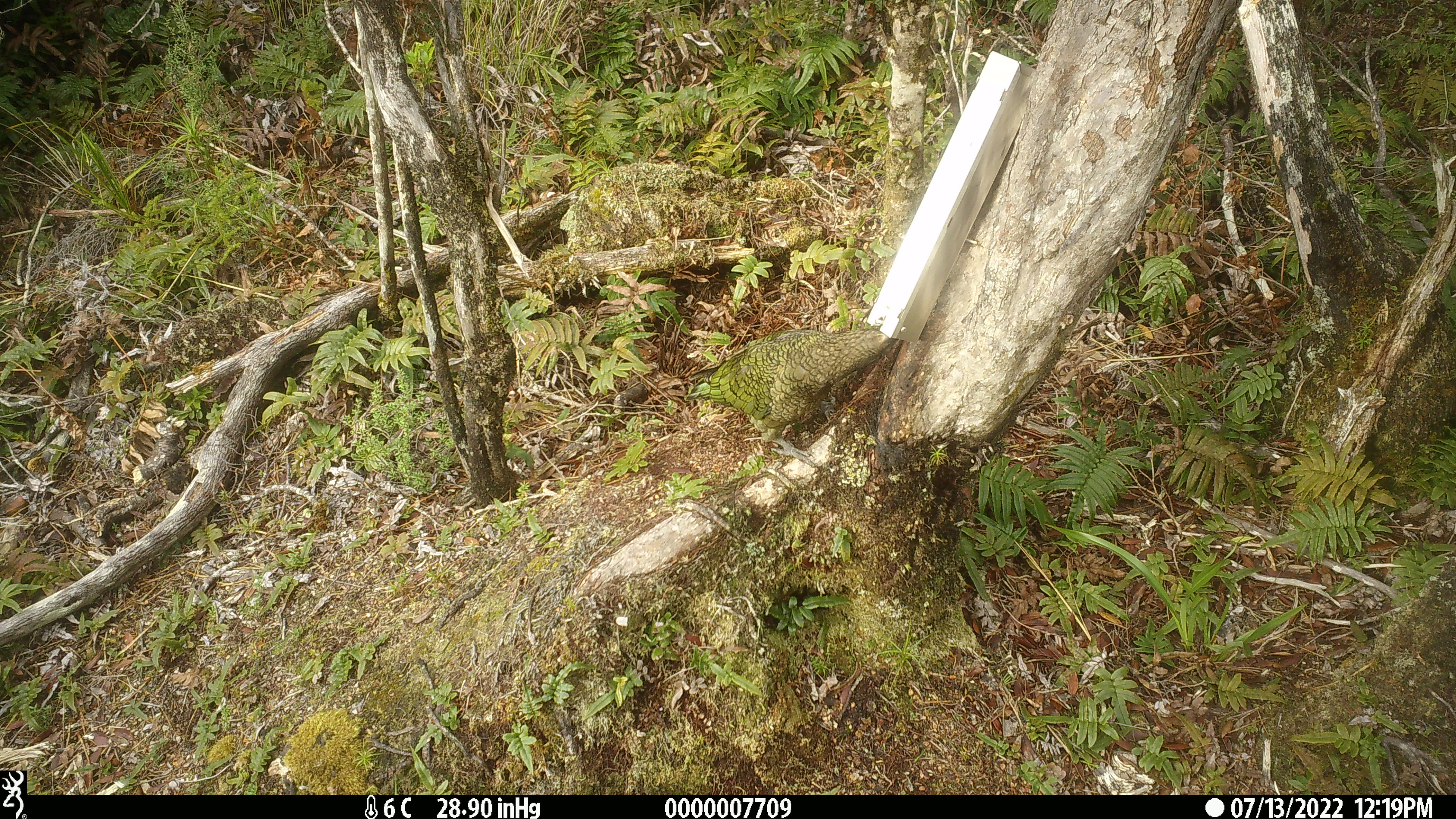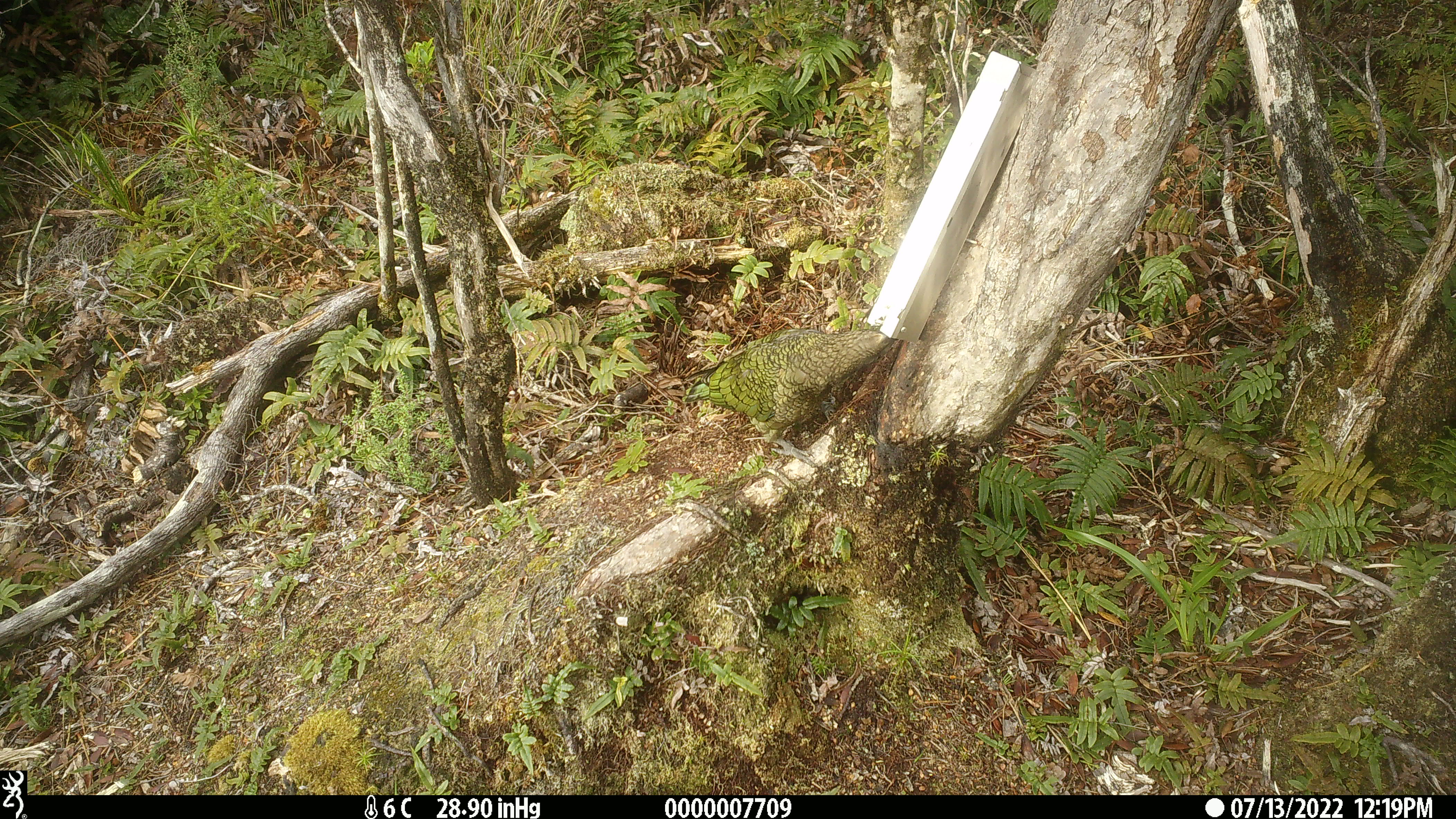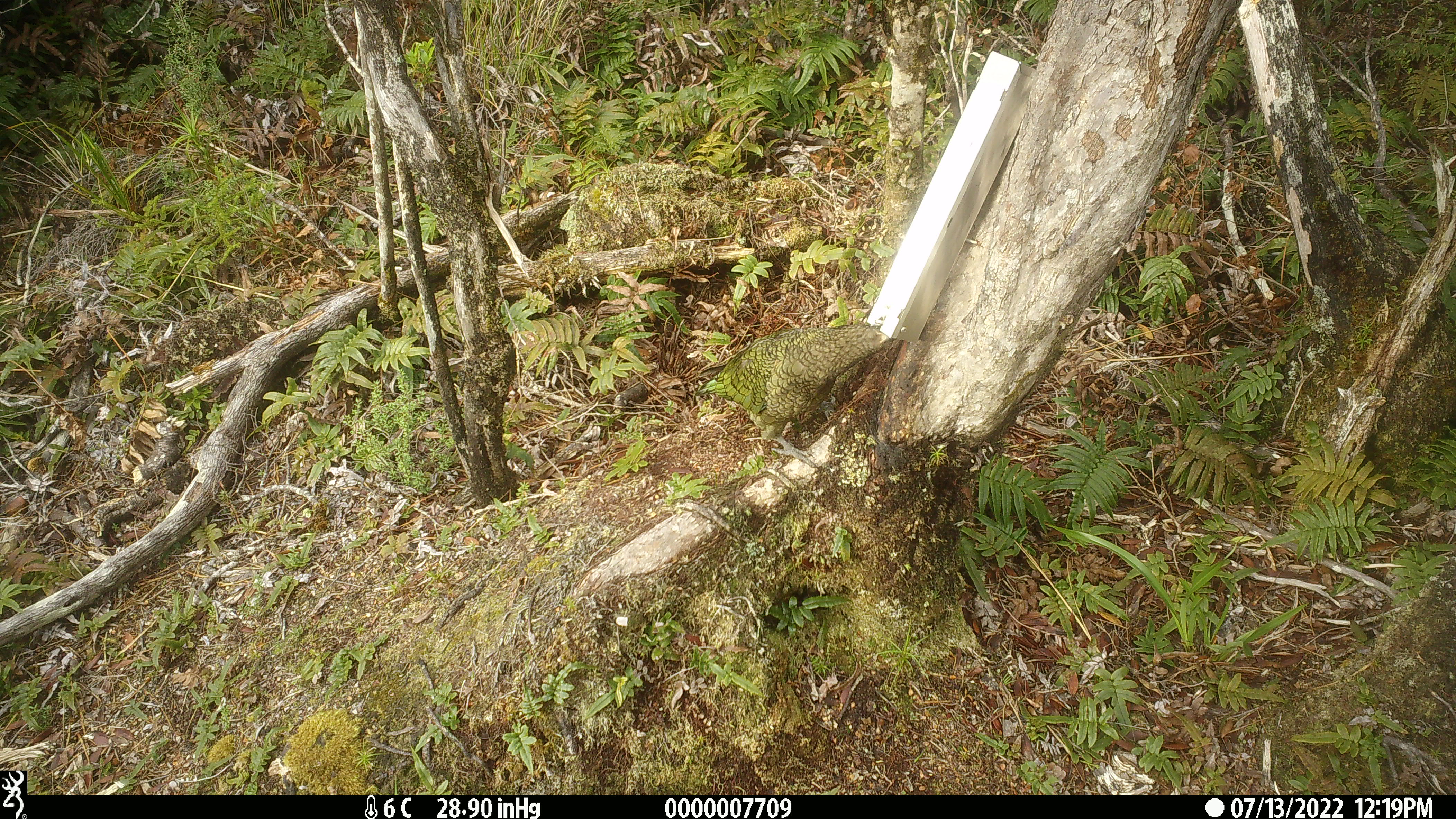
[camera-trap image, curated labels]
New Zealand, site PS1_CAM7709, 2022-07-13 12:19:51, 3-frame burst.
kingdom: Animalia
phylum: Chordata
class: Aves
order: Psittaciformes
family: Strigopidae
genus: Nestor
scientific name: Nestor notabilis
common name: kea